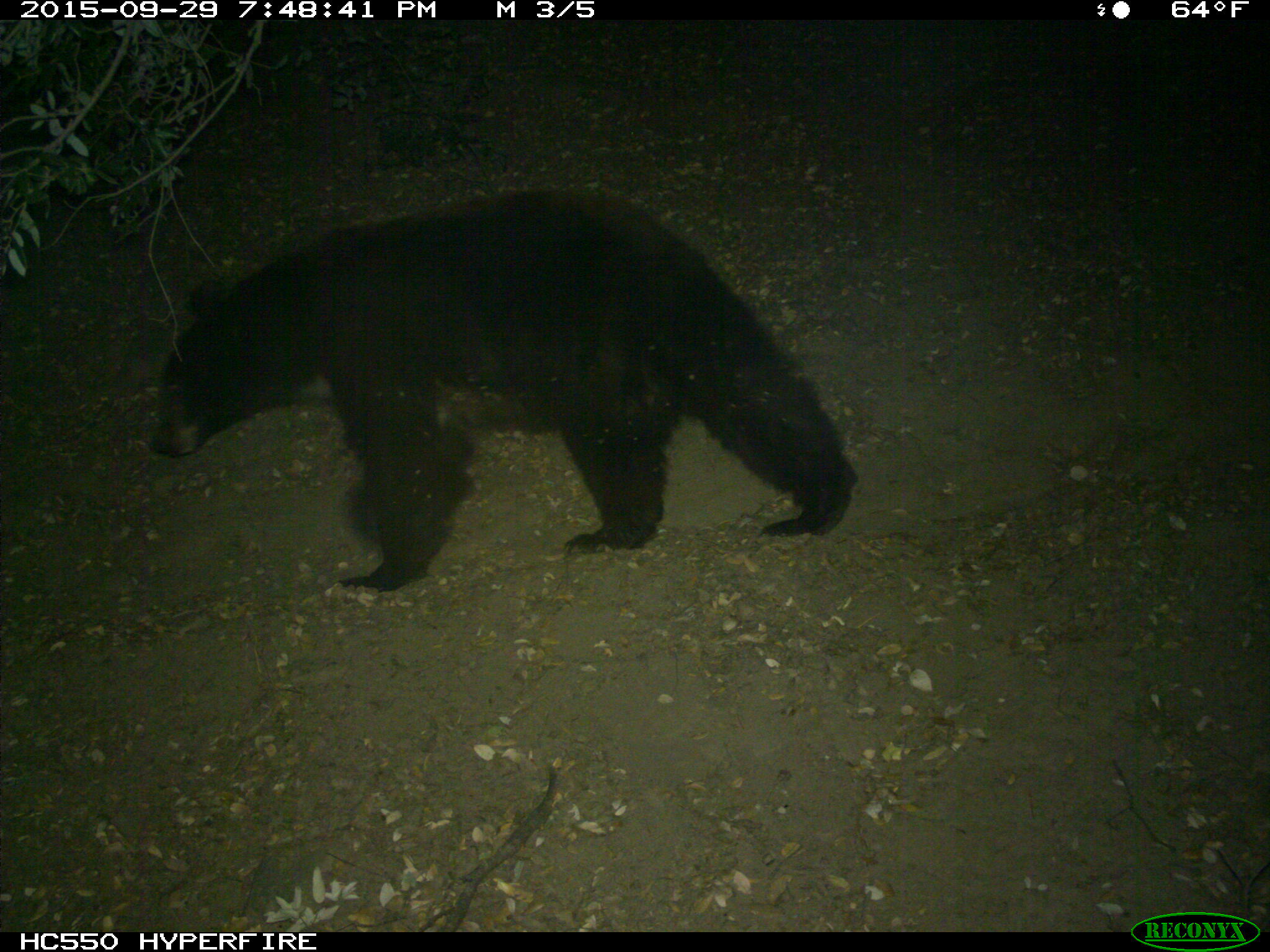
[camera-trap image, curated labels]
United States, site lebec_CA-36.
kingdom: Animalia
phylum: Chordata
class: Mammalia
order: Carnivora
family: Ursidae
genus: Ursus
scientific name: Ursus americanus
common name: american black bear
Ursus americanus (american black bear).